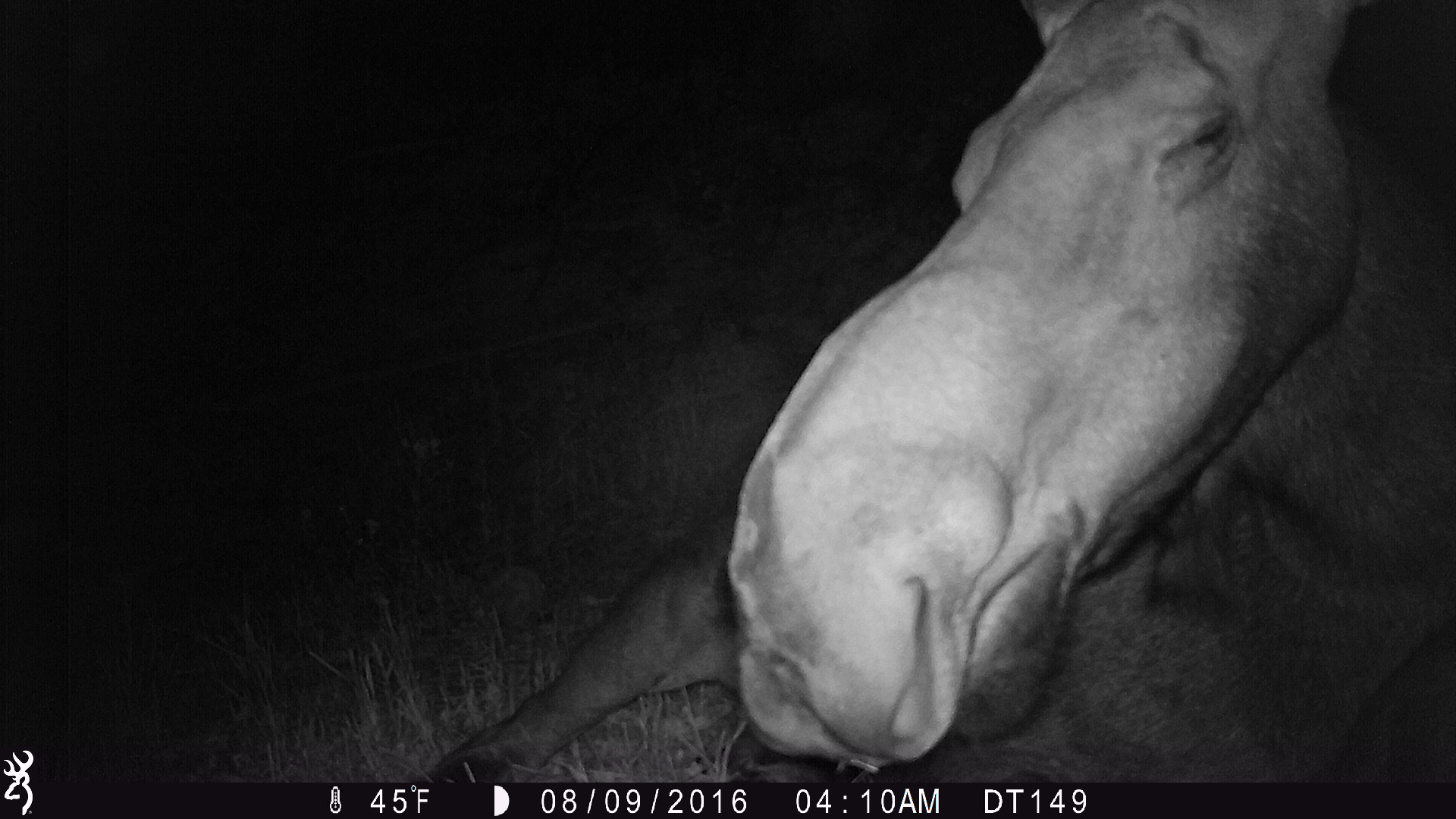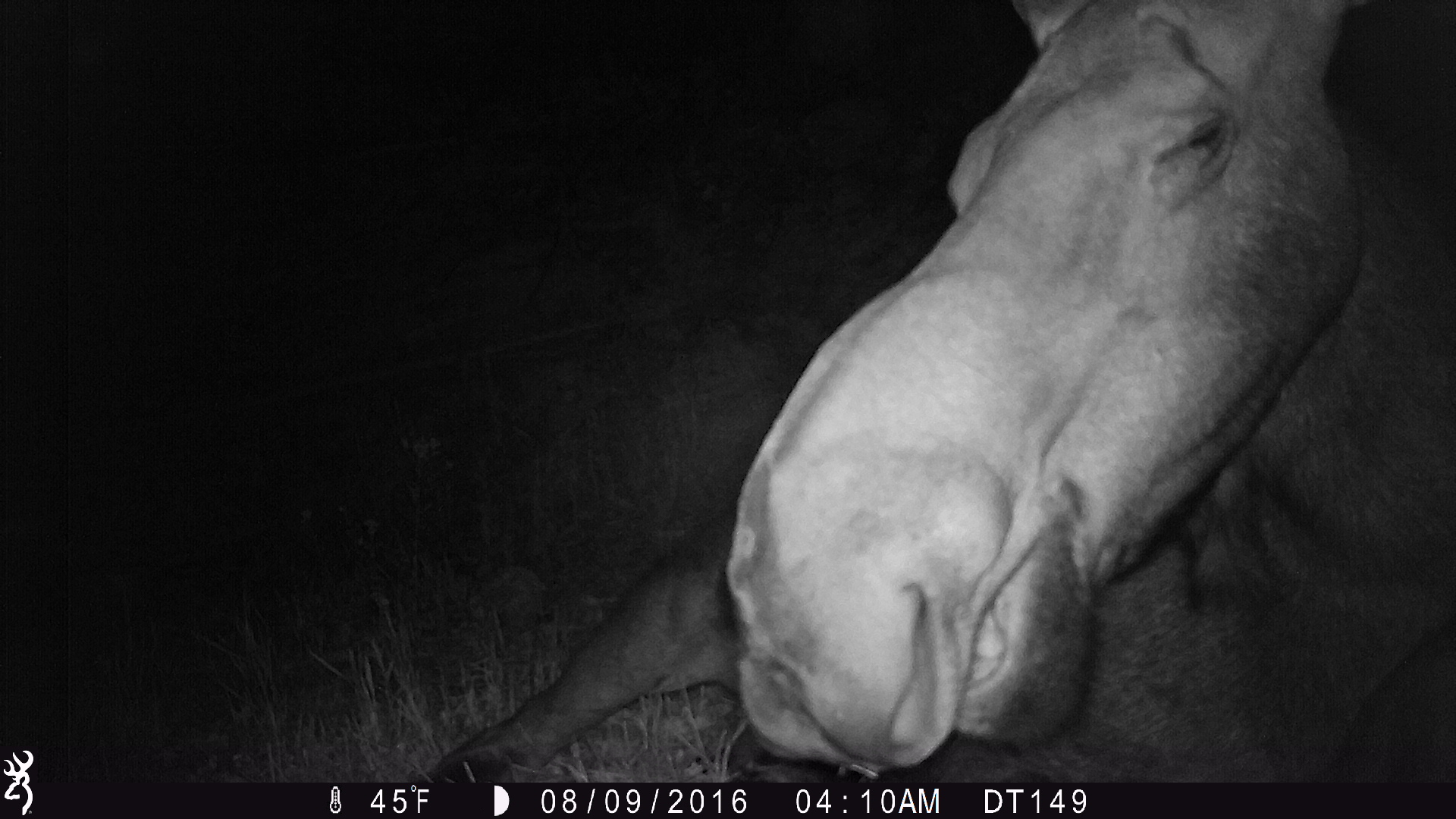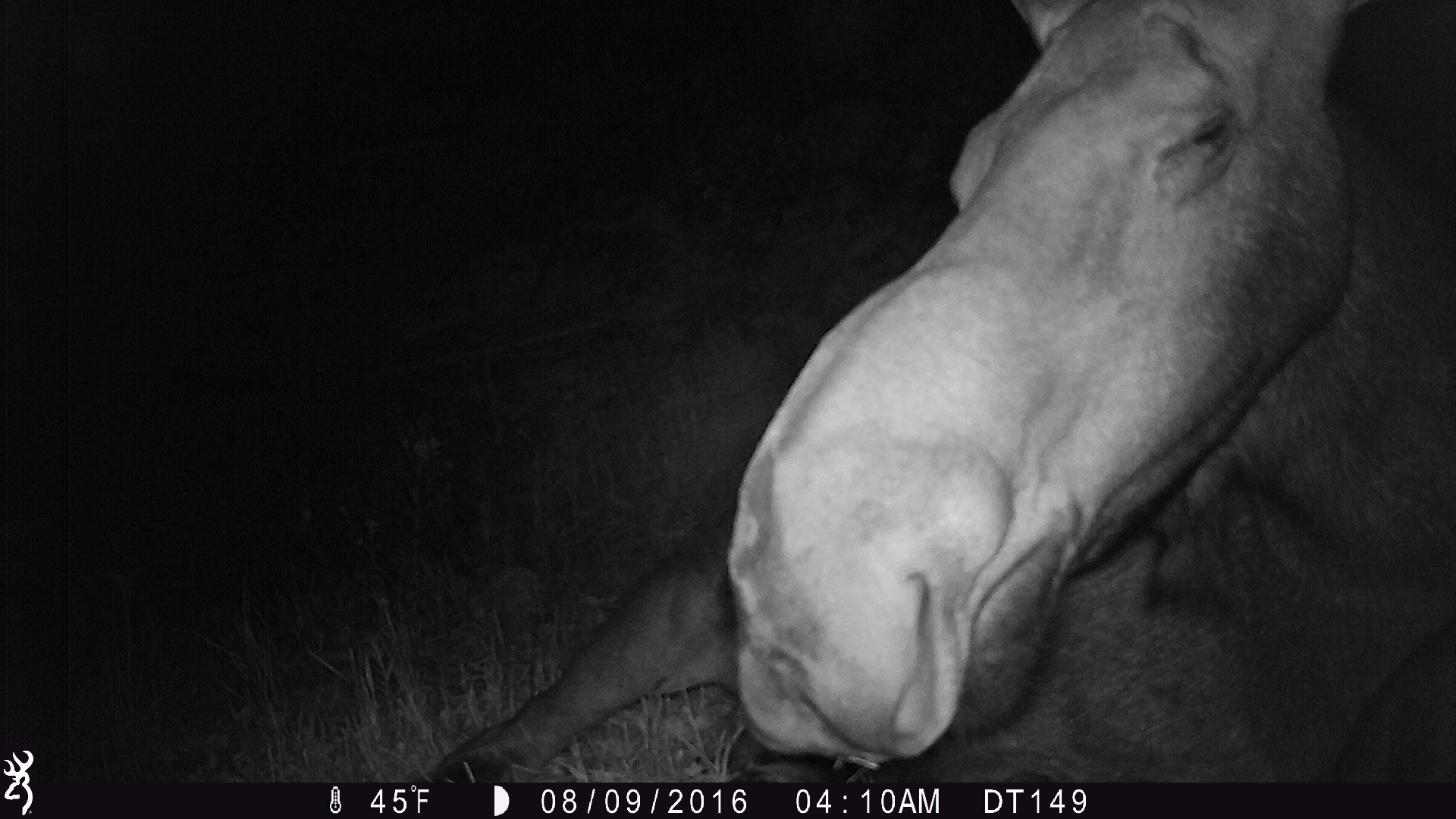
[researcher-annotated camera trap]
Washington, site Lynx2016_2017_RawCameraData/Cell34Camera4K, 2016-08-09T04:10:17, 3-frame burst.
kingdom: Animalia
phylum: Chordata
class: Mammalia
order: Artiodactyla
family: Cervidae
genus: Alces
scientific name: Alces alces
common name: moose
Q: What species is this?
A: Alces alces (moose).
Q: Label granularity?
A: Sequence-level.